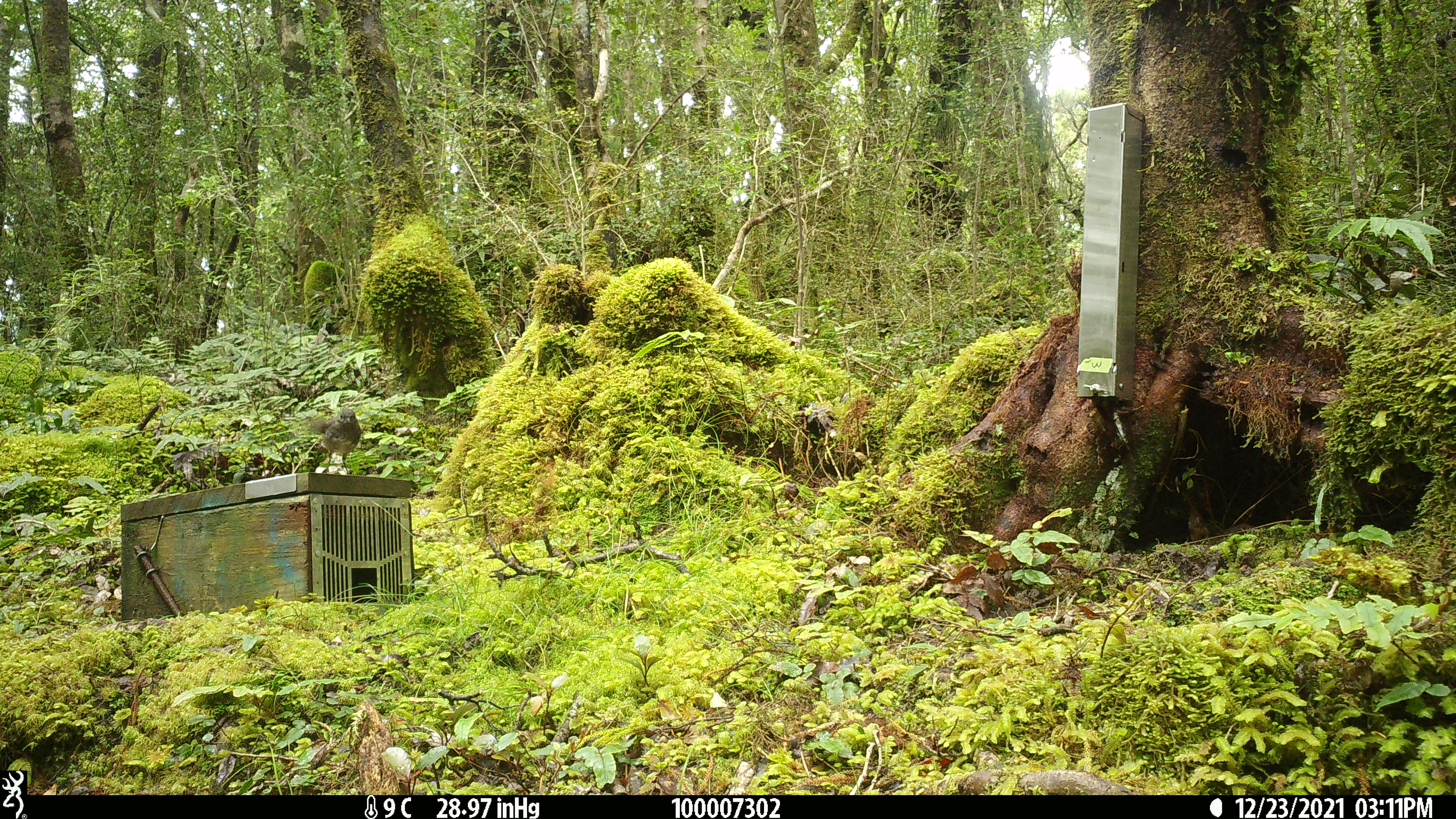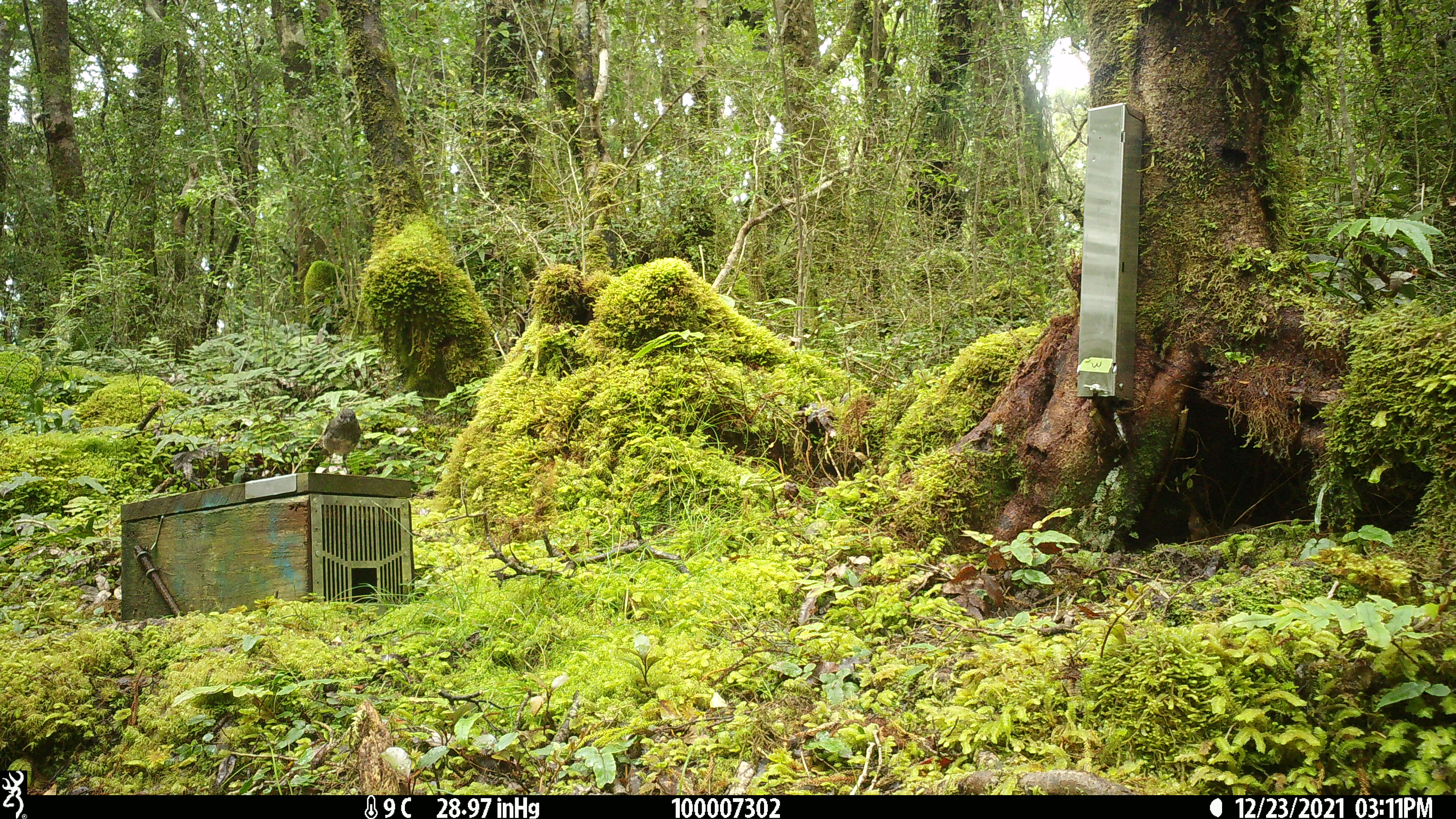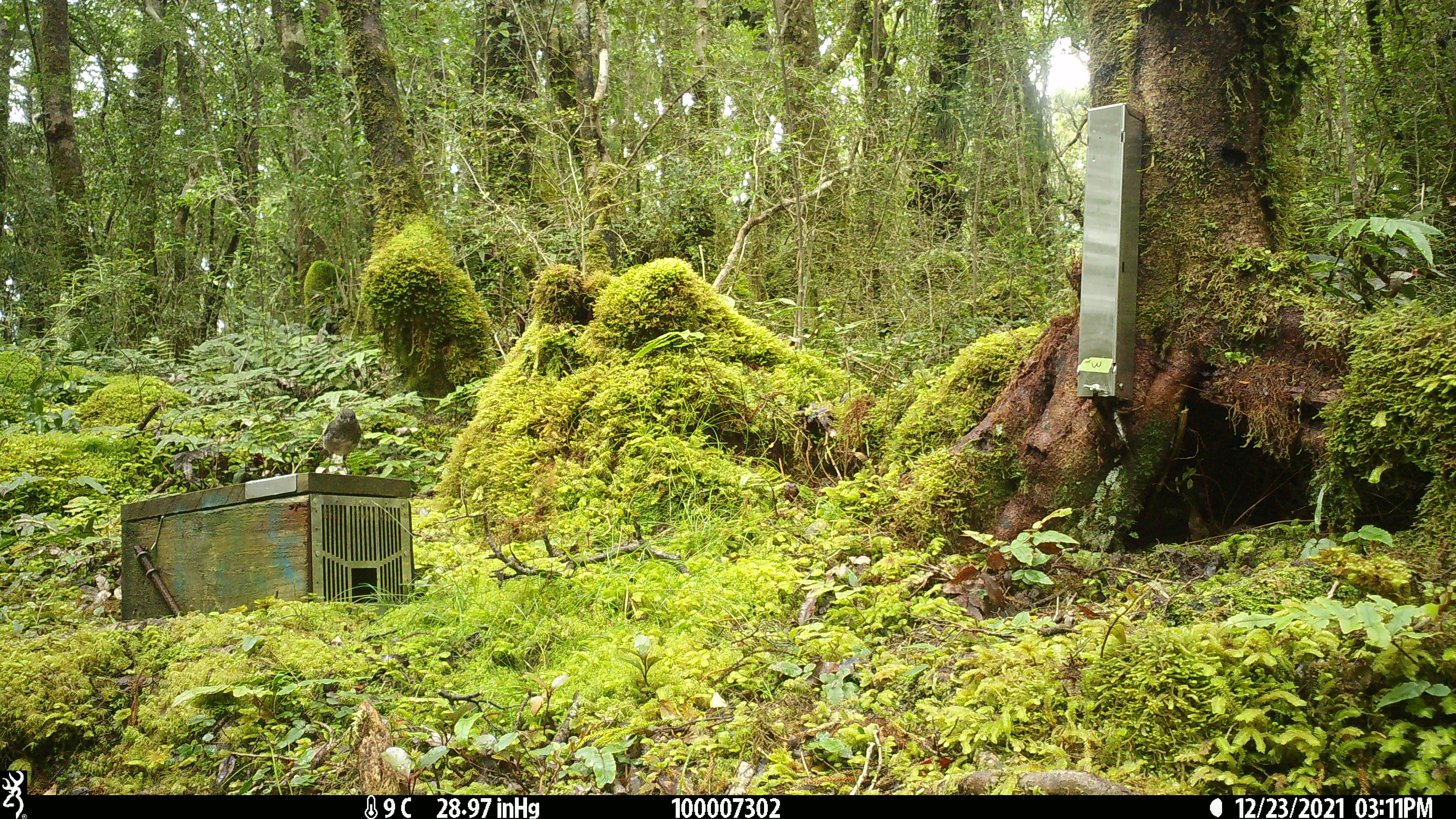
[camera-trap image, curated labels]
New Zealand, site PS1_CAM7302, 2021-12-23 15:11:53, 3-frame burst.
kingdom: Animalia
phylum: Chordata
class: Aves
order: Passeriformes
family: Petroicidae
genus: Petroica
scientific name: Petroica australis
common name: new zealand robin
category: robin